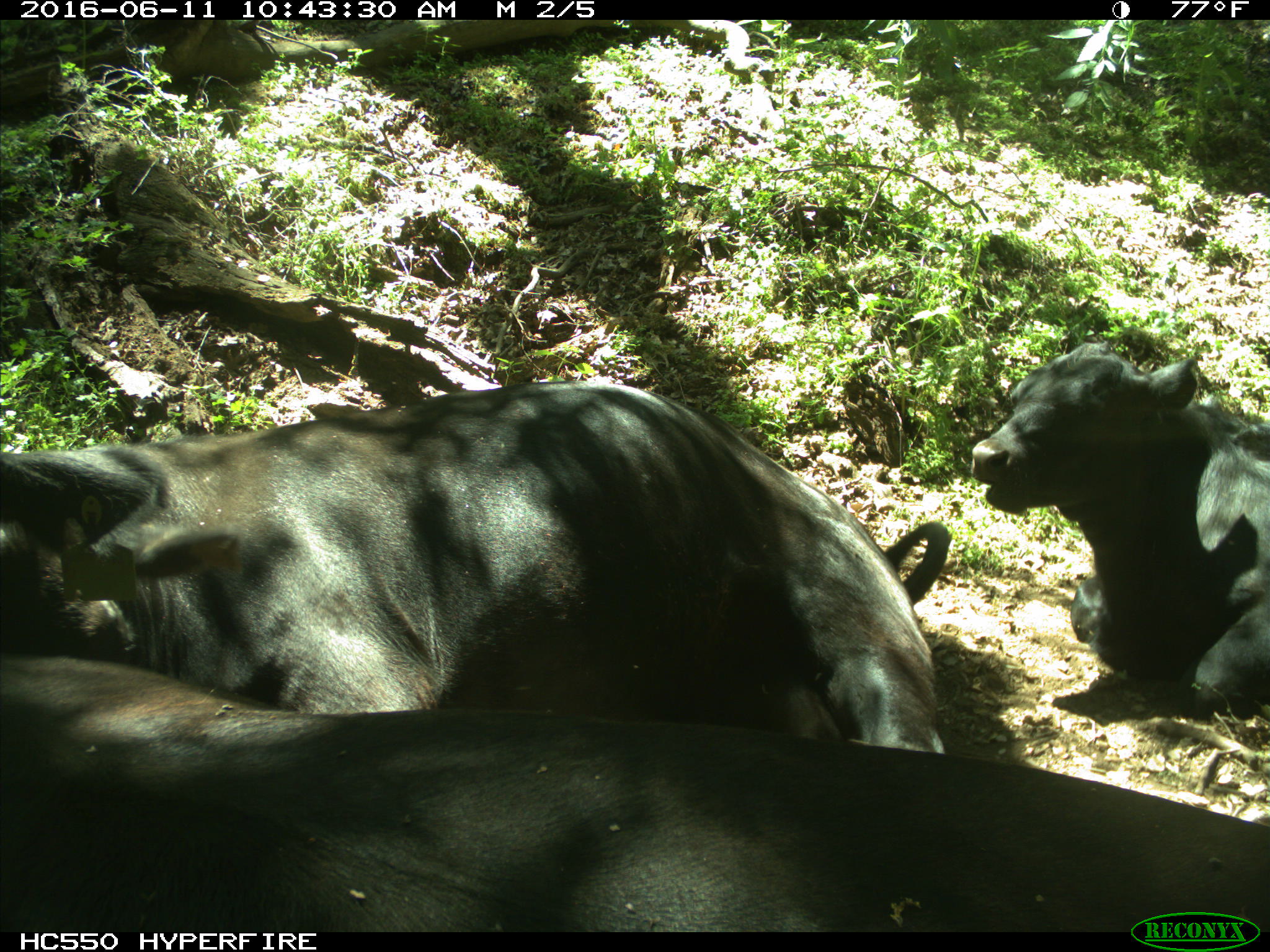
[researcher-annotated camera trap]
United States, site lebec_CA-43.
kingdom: Animalia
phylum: Chordata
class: Mammalia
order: Artiodactyla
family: Bovidae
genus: Bos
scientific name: Bos taurus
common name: domestic cow